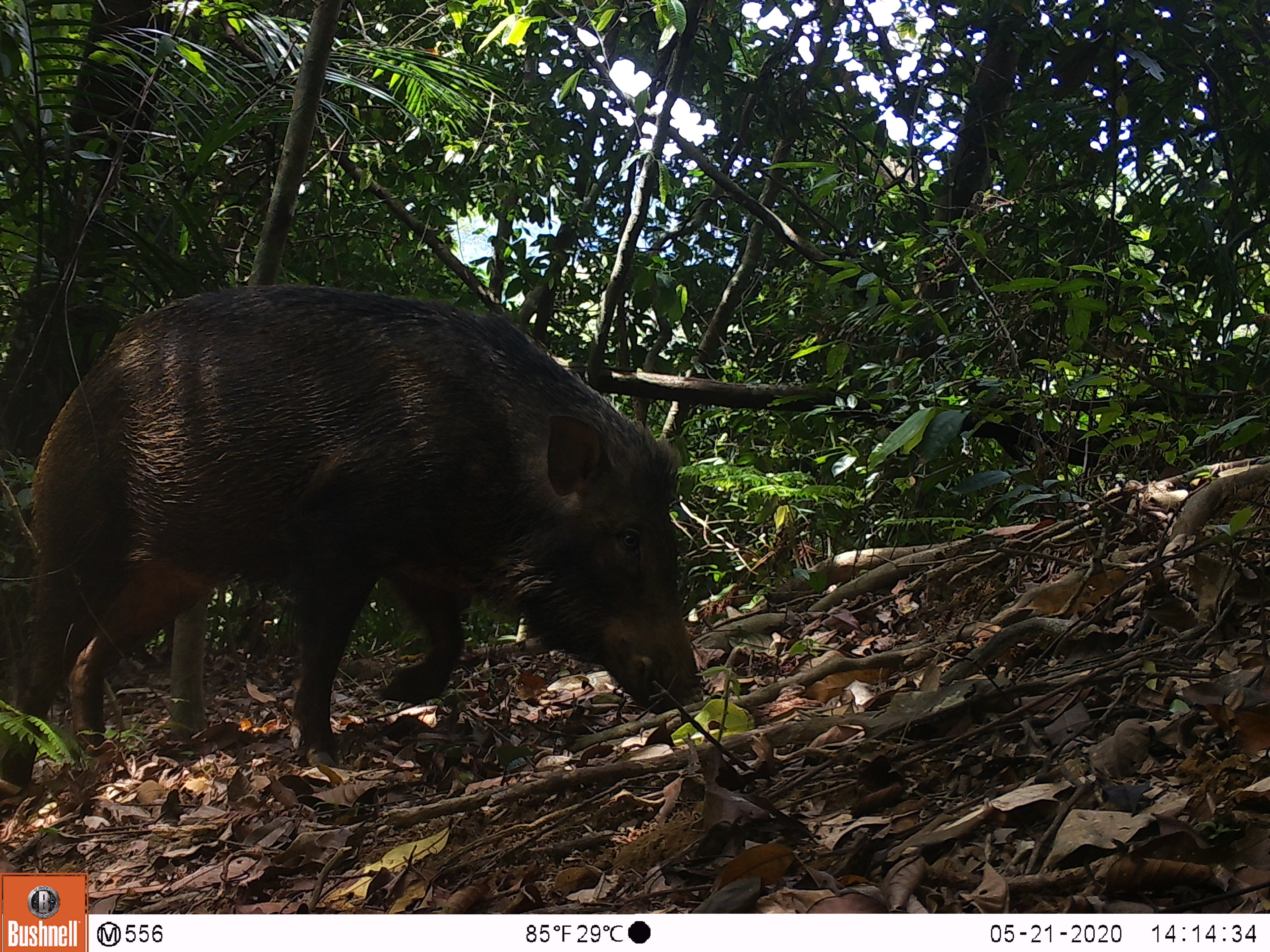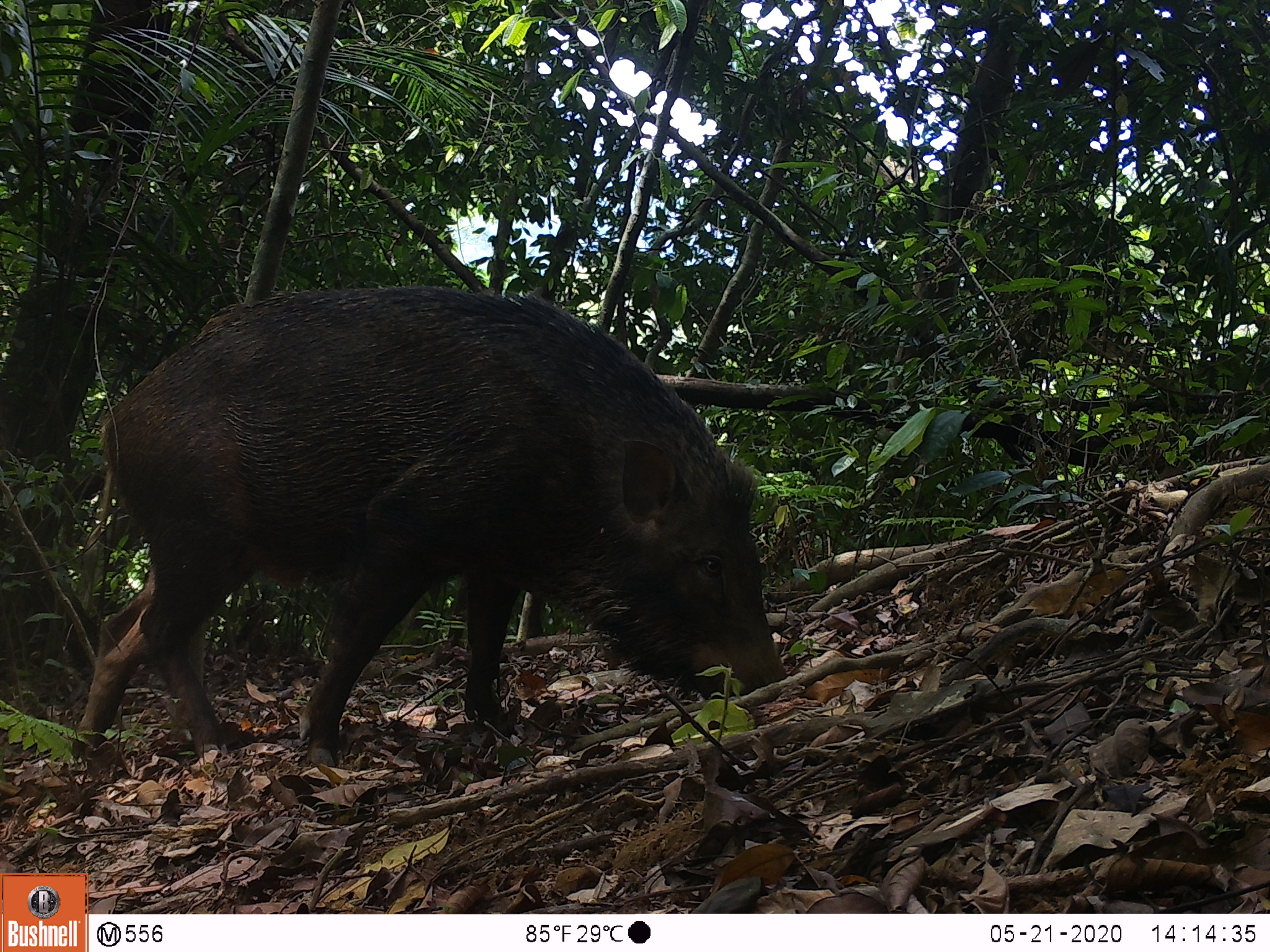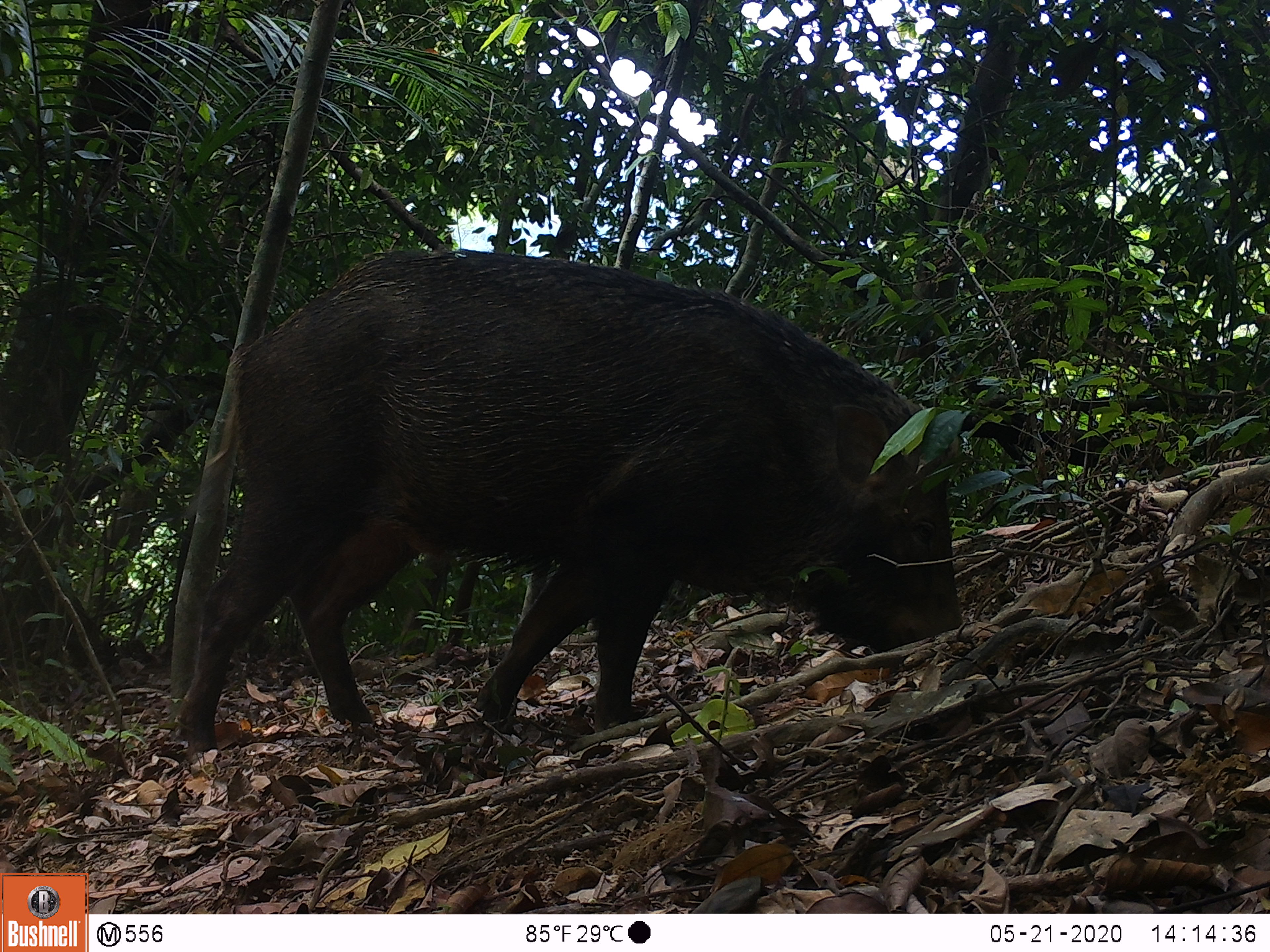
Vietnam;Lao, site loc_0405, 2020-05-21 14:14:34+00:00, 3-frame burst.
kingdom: Animalia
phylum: Chordata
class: Mammalia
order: Artiodactyla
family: Suidae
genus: Sus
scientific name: Sus scrofa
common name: eurasian wild pig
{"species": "eurasian wild pig (Sus scrofa)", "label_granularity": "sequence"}